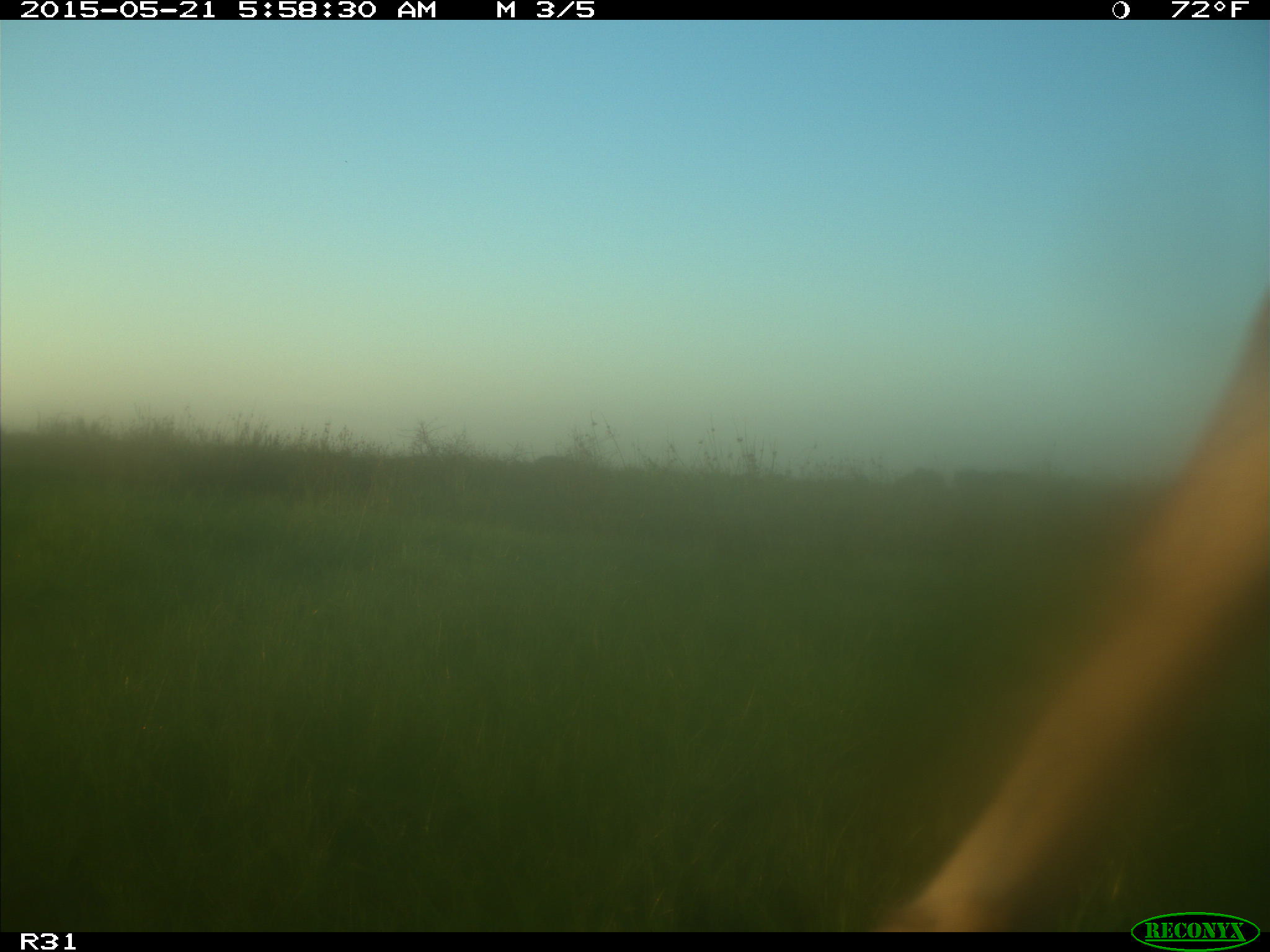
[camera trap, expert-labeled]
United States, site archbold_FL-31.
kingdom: Animalia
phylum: Chordata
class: Mammalia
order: Artiodactyla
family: Bovidae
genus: Bos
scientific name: Bos taurus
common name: domestic cow